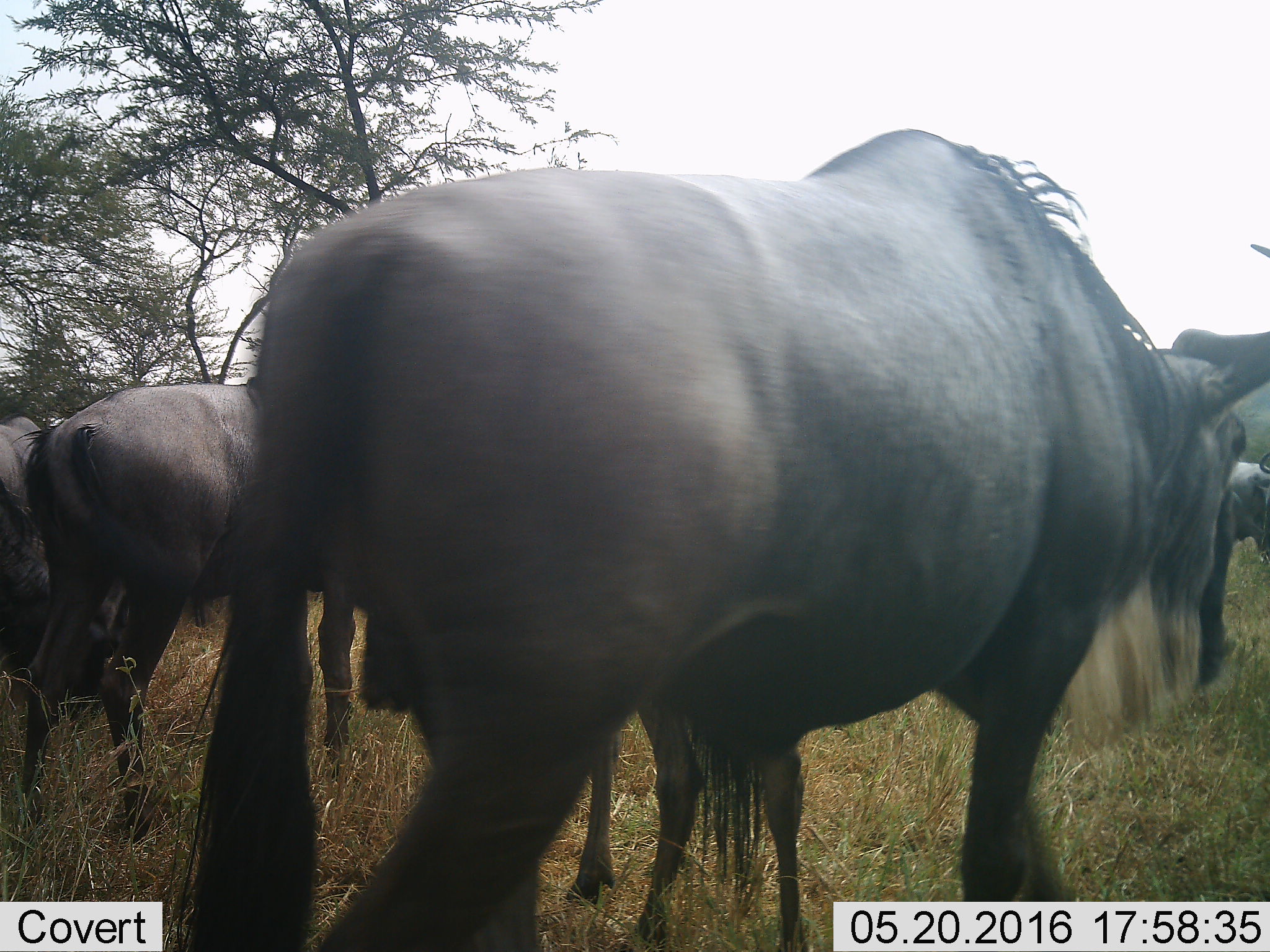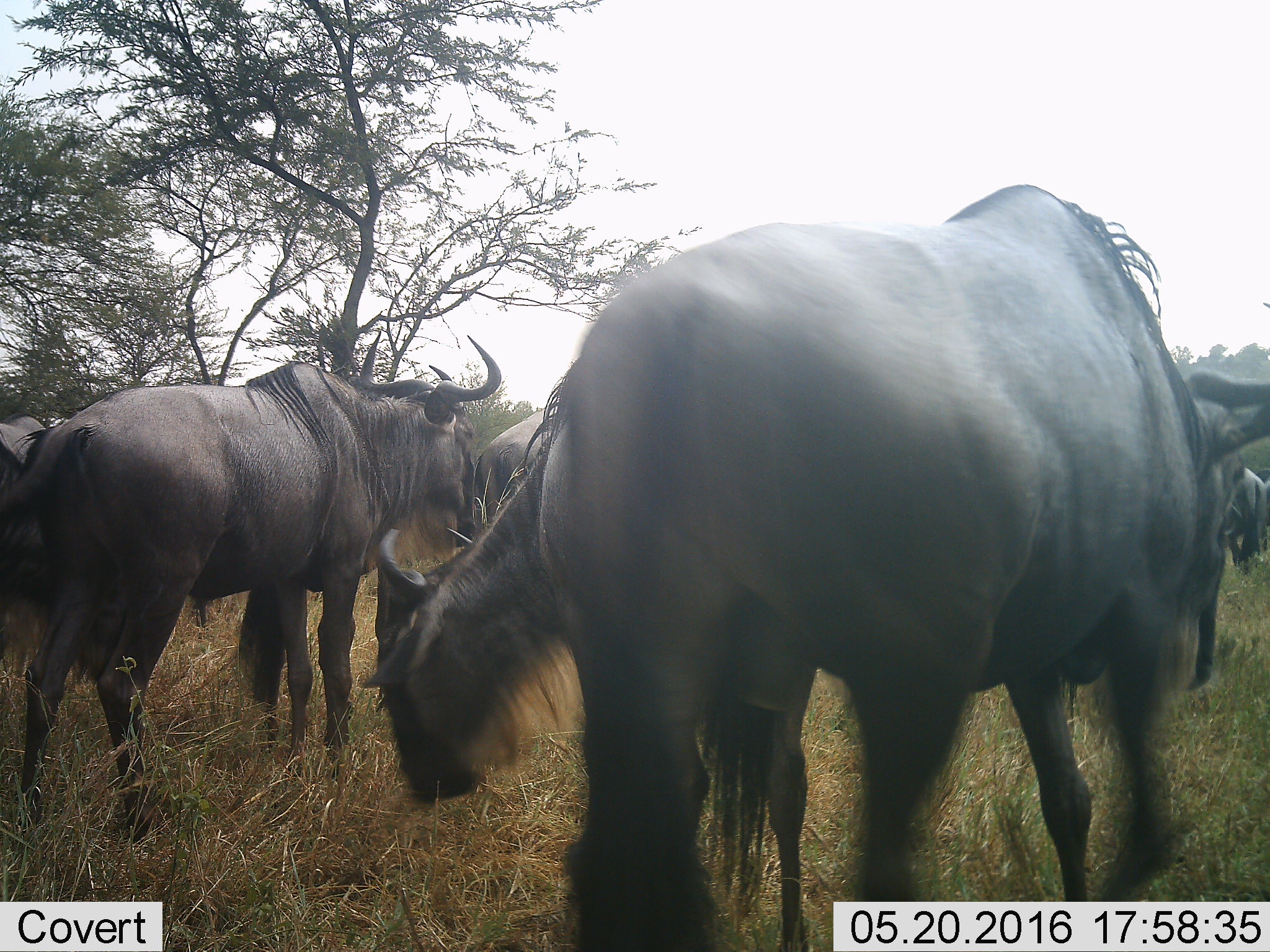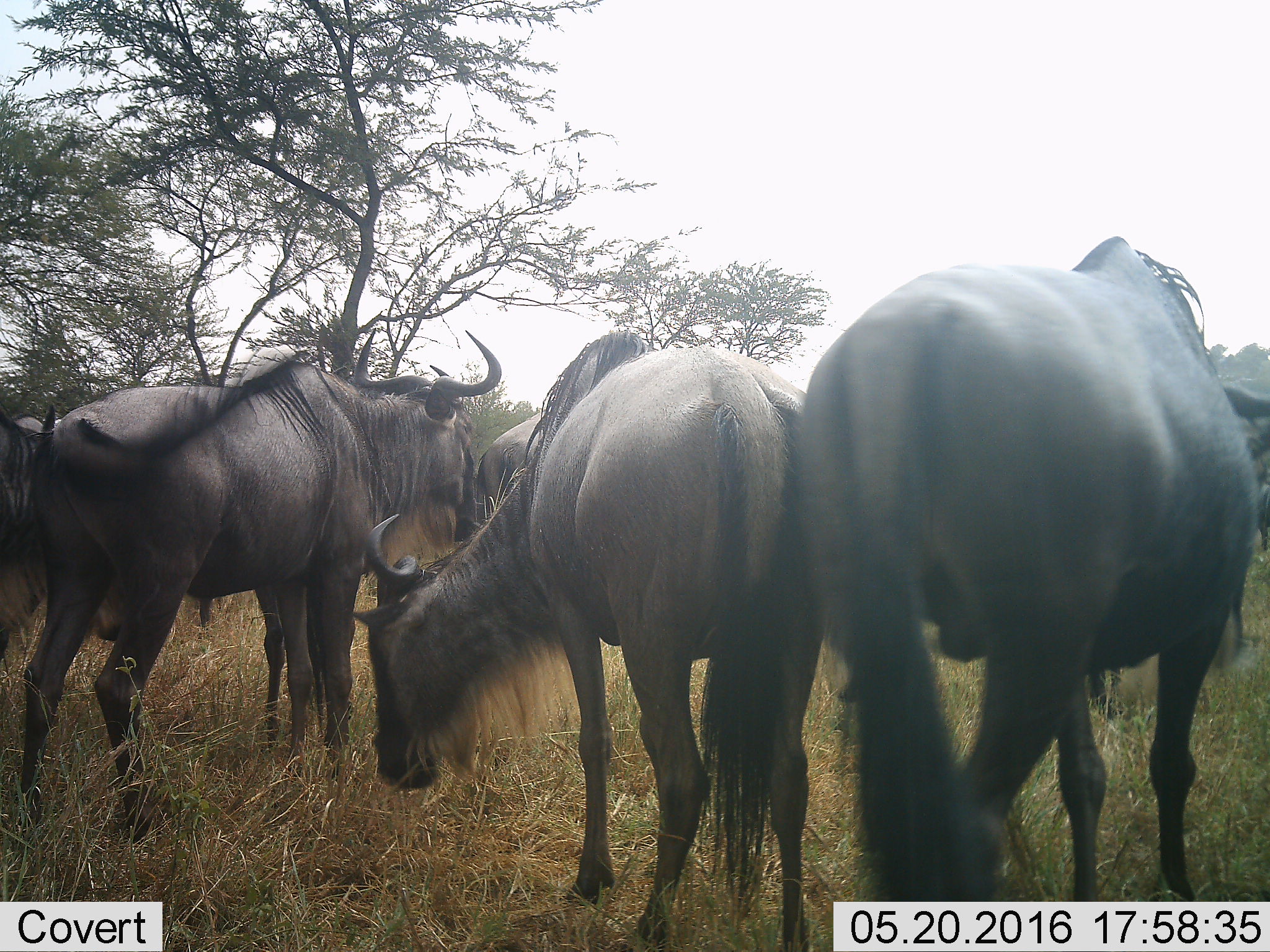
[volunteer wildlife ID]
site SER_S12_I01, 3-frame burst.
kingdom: Animalia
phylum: Chordata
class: Mammalia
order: Artiodactyla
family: Bovidae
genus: Connochaetes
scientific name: Connochaetes taurinus taurinus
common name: blue wildebeest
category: wildebeestblue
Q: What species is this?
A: Wildebeestblue (blue wildebeest) (Connochaetes taurinus taurinus).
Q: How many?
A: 6.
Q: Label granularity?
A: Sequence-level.